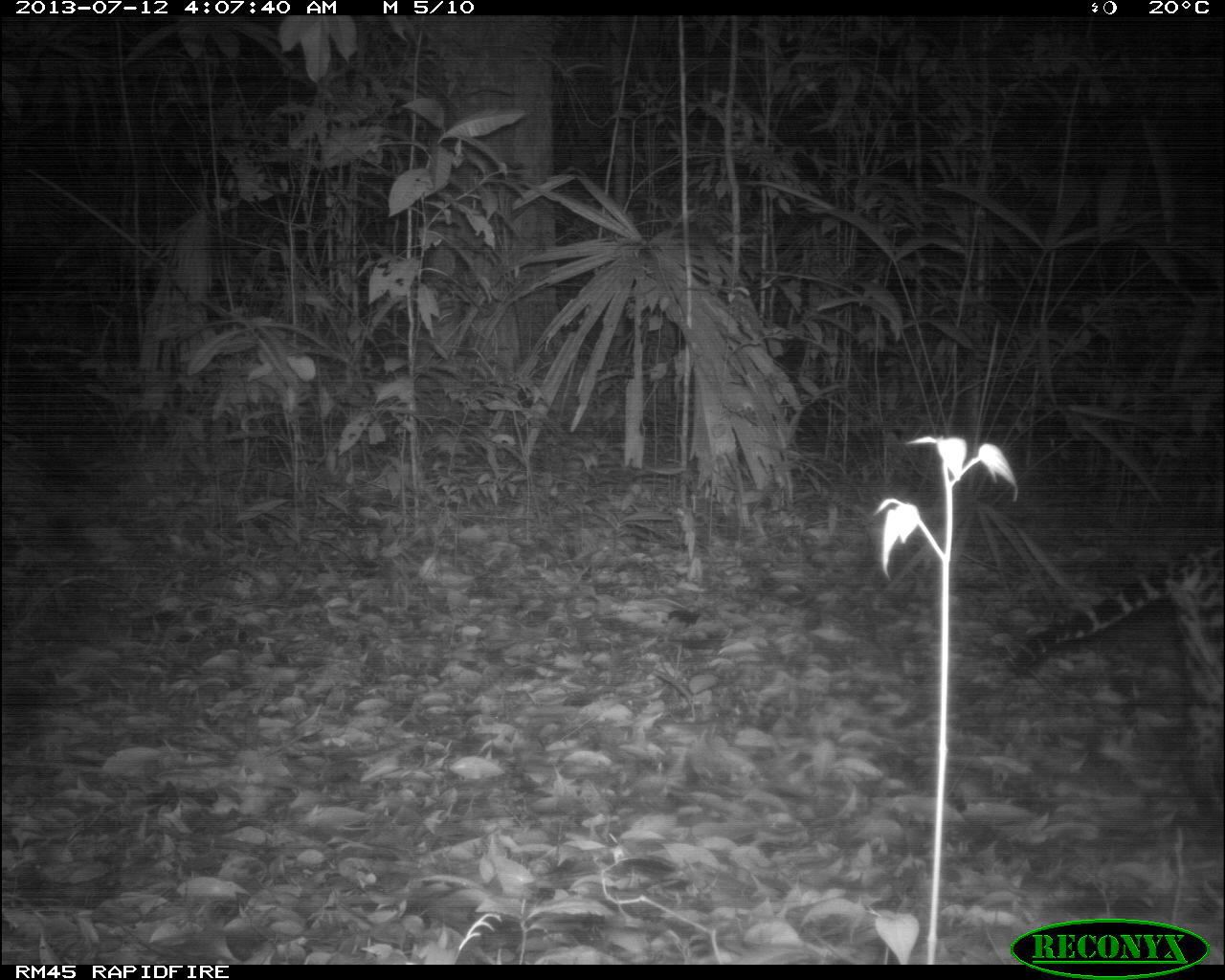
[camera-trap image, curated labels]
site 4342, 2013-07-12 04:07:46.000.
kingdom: Animalia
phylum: Chordata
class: Mammalia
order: Carnivora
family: Felidae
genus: Leopardus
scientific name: Leopardus pardalis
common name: ocelot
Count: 1.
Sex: male.